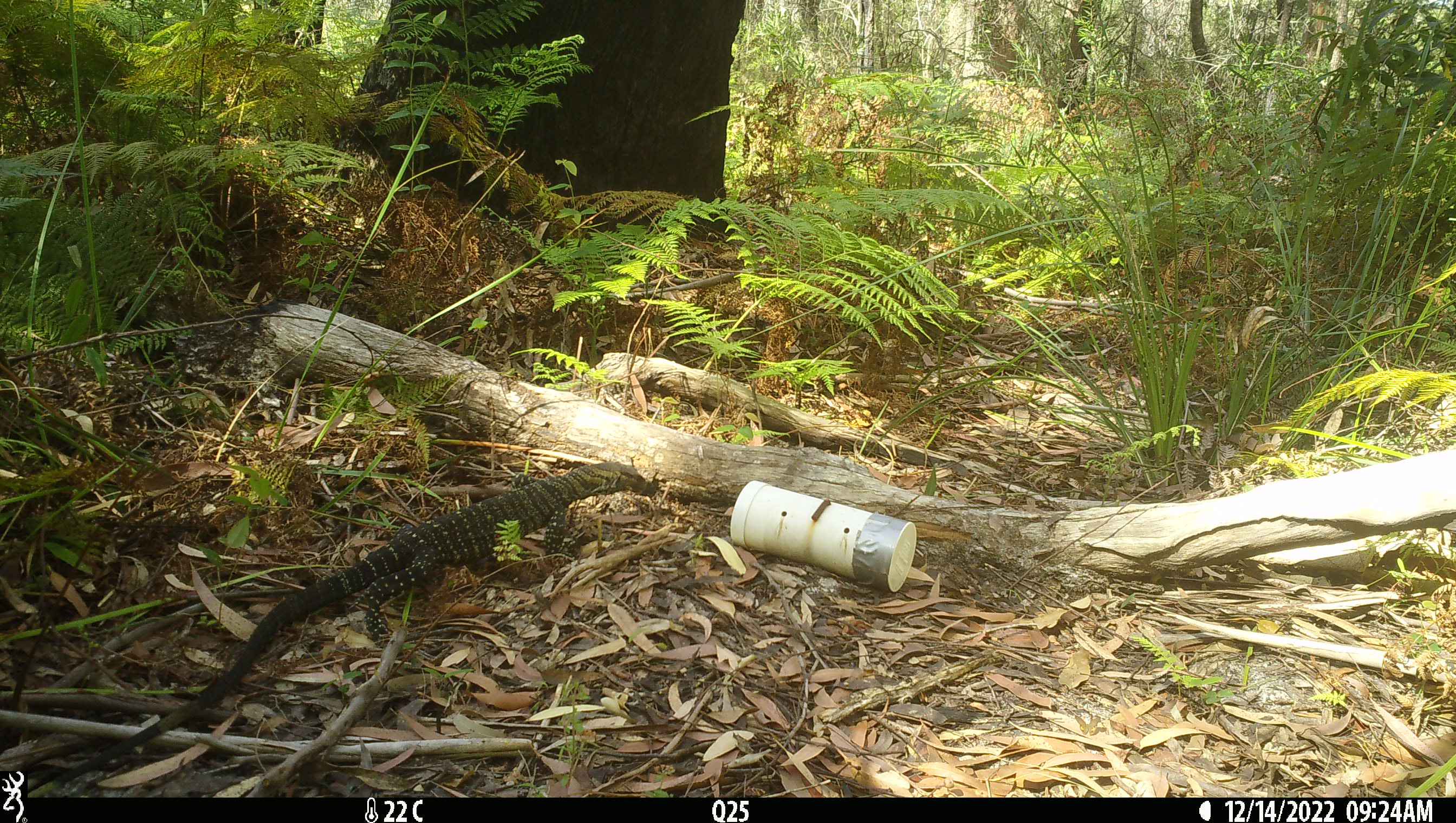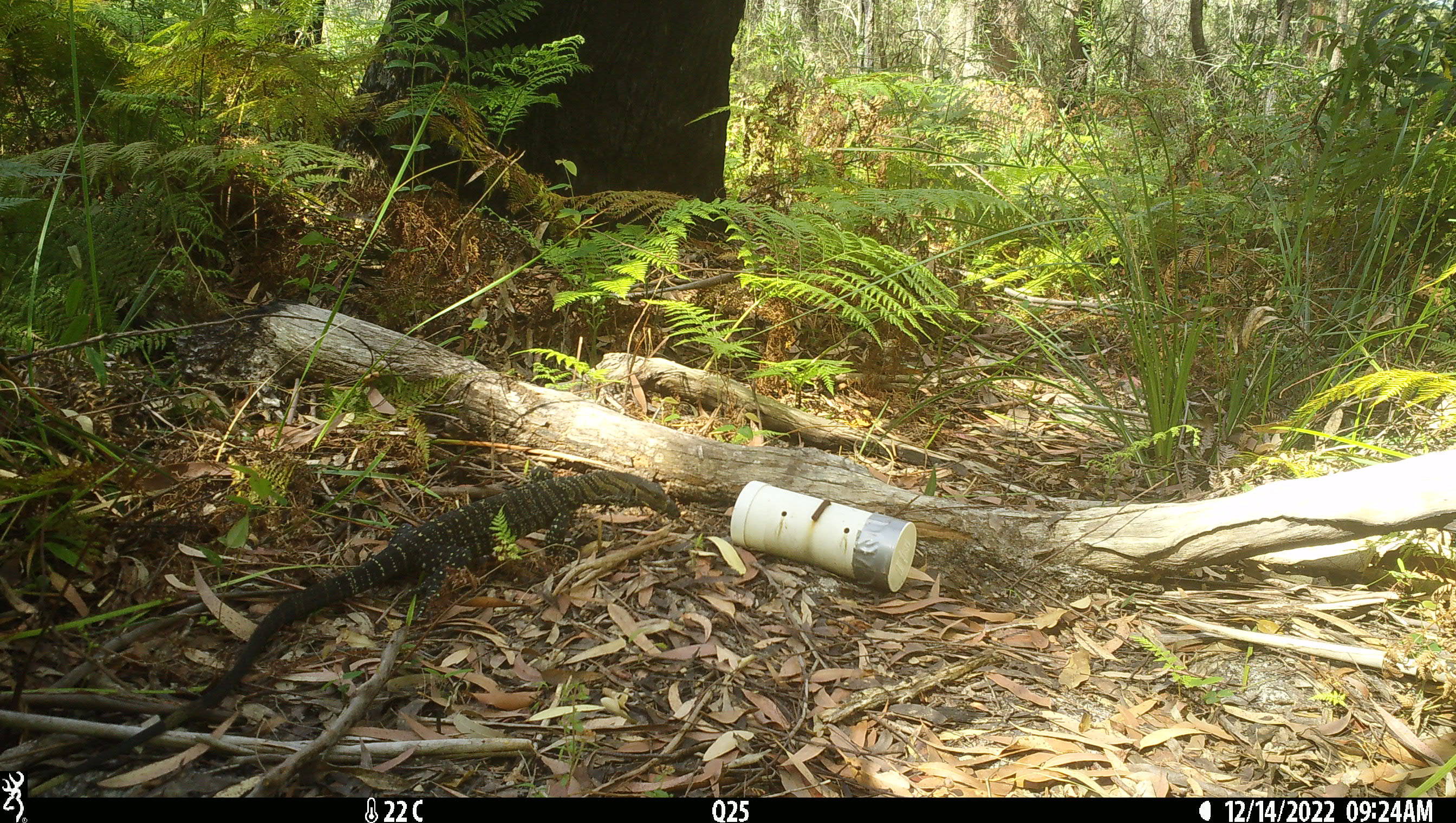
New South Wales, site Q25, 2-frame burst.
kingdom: Animalia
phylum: Chordata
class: Reptilia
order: Squamata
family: Varanidae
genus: Varanus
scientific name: Varanus varius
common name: lace monitor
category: goanna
Goanna (lace monitor) (Varanus varius).